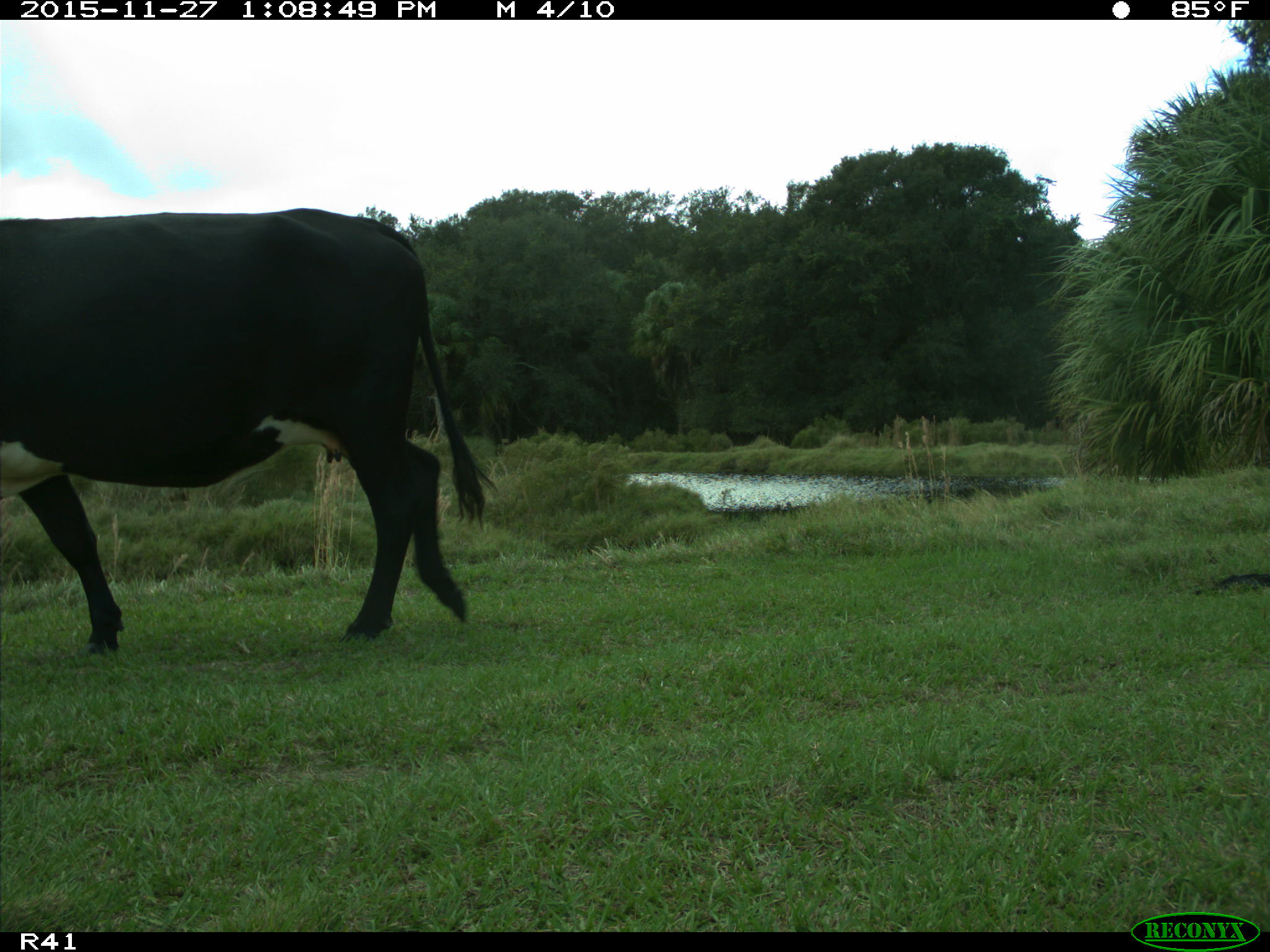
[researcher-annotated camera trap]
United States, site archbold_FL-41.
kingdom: Animalia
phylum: Chordata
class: Mammalia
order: Artiodactyla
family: Bovidae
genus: Bos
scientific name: Bos taurus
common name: domestic cow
Bos taurus (domestic cow).